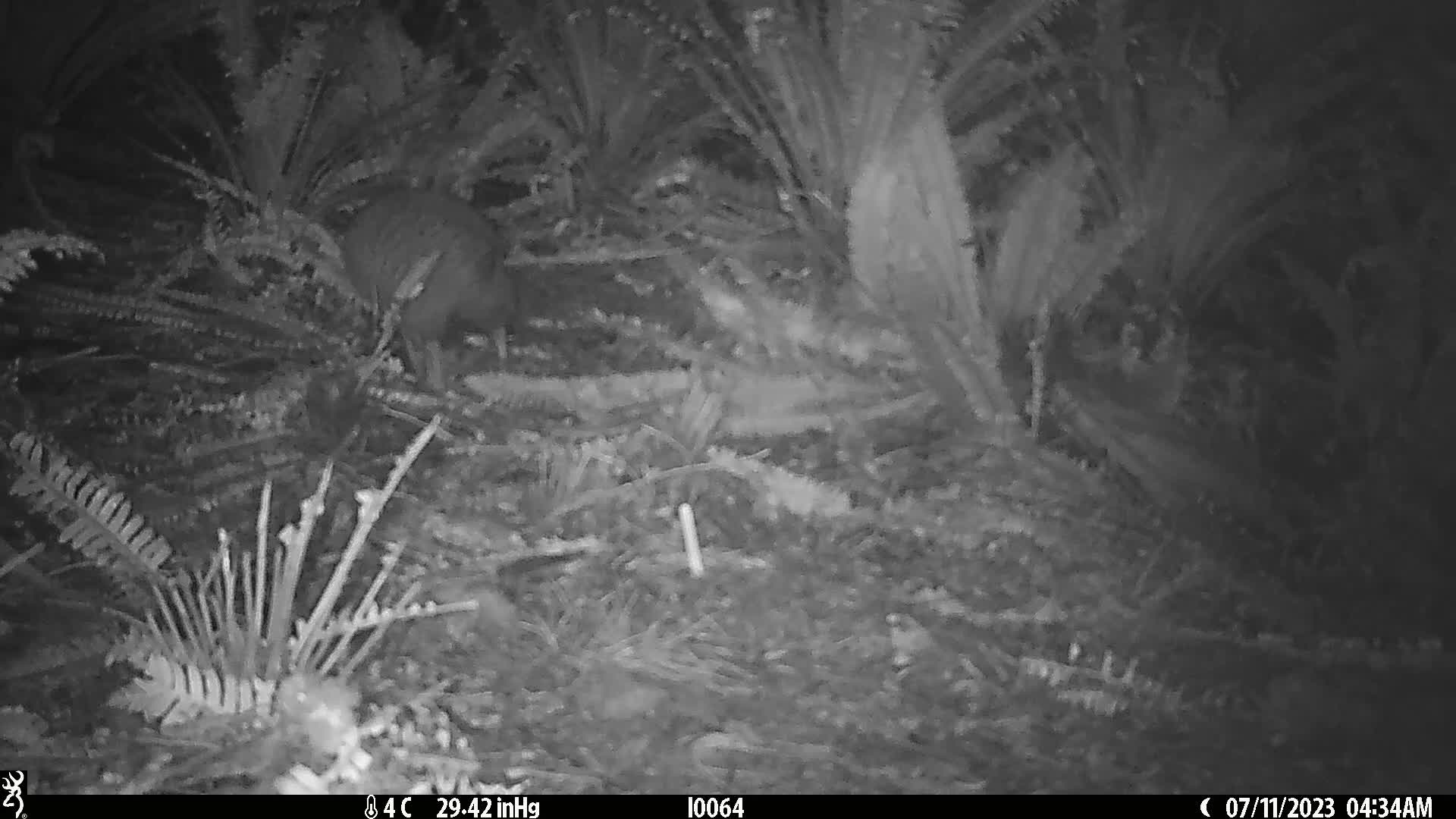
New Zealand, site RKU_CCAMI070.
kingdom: Animalia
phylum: Chordata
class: Aves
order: Apterygiformes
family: Apterygidae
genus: Apteryx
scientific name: Apteryx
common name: kiwi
Kiwi (Apteryx).